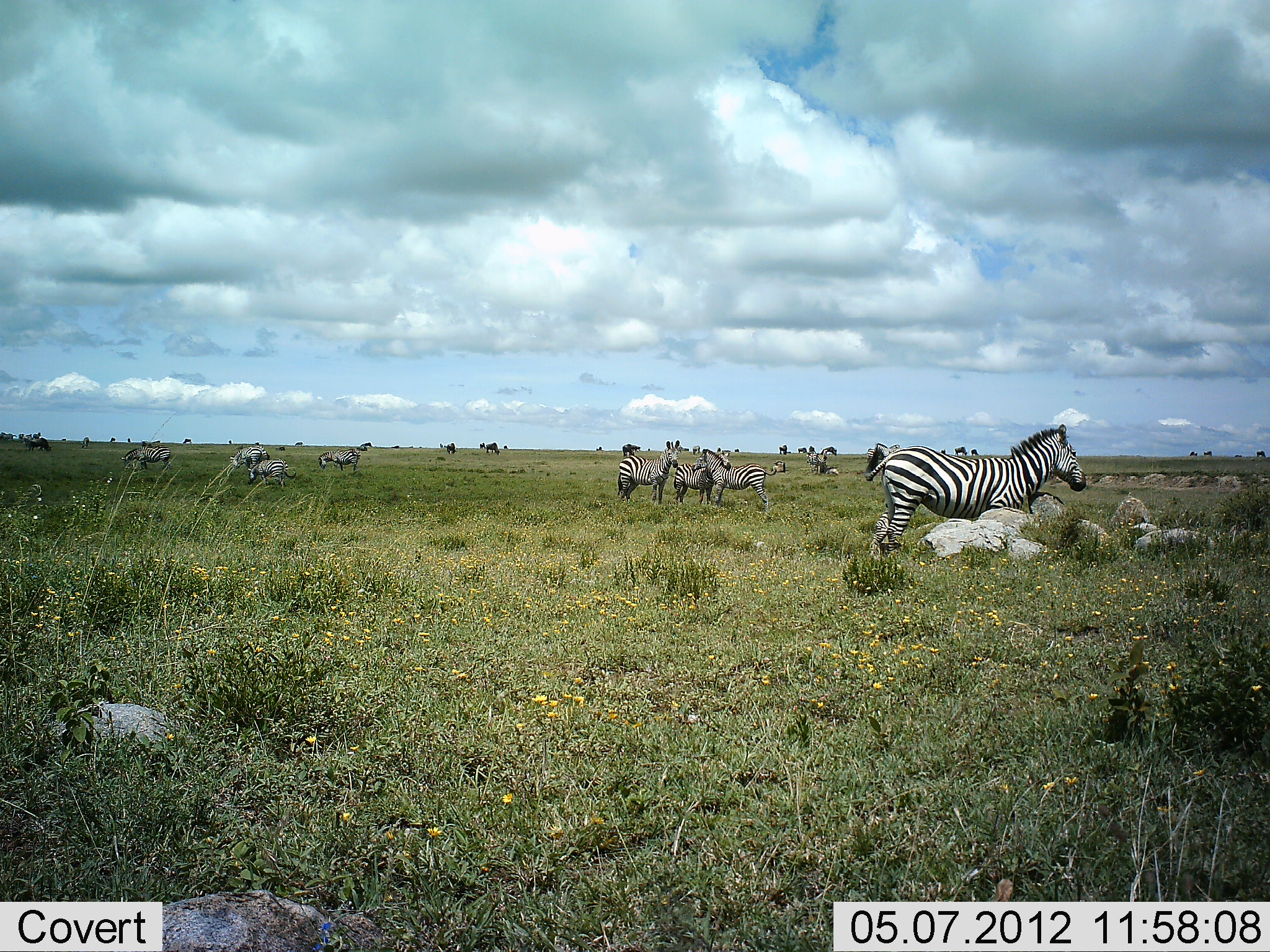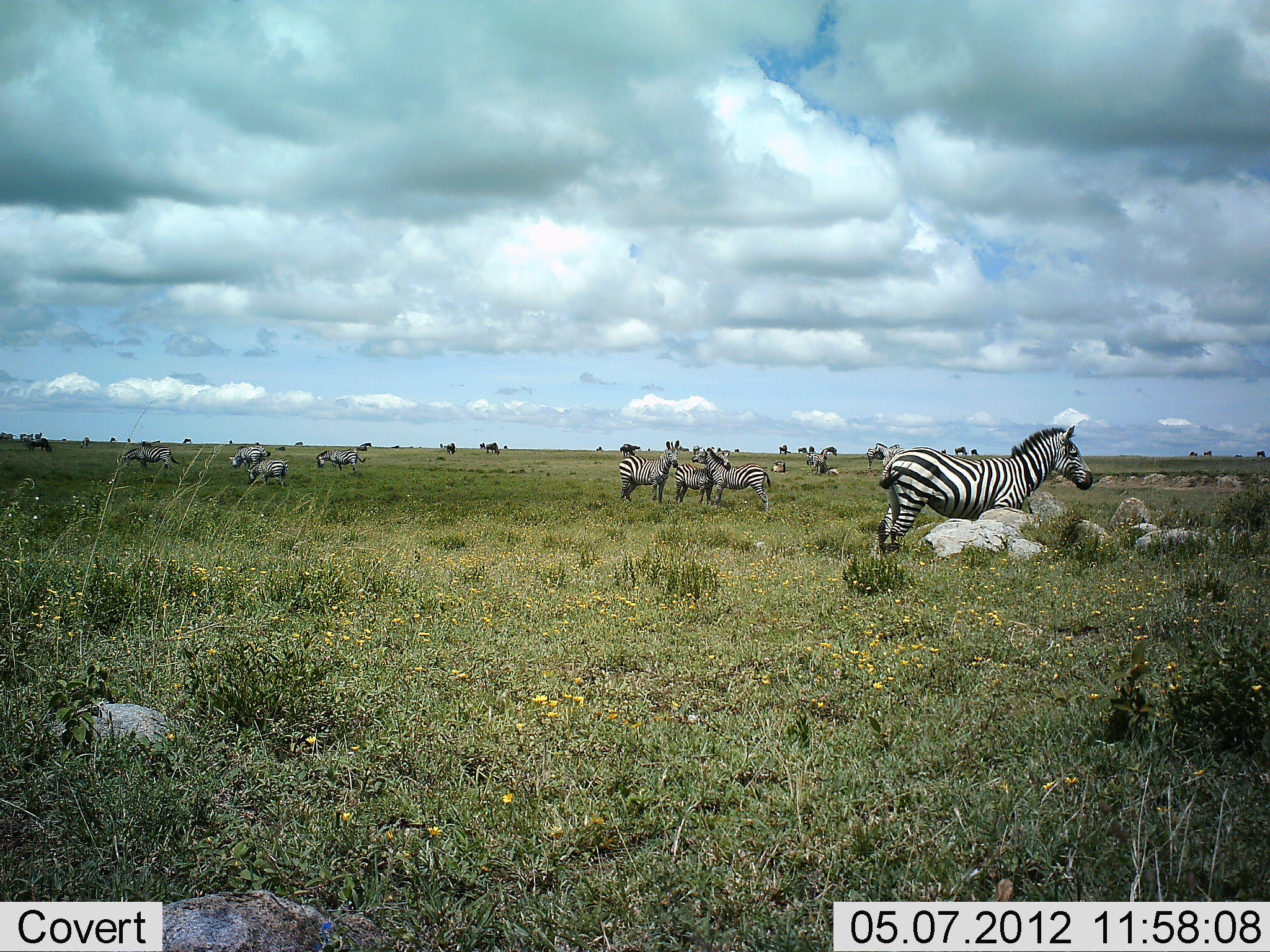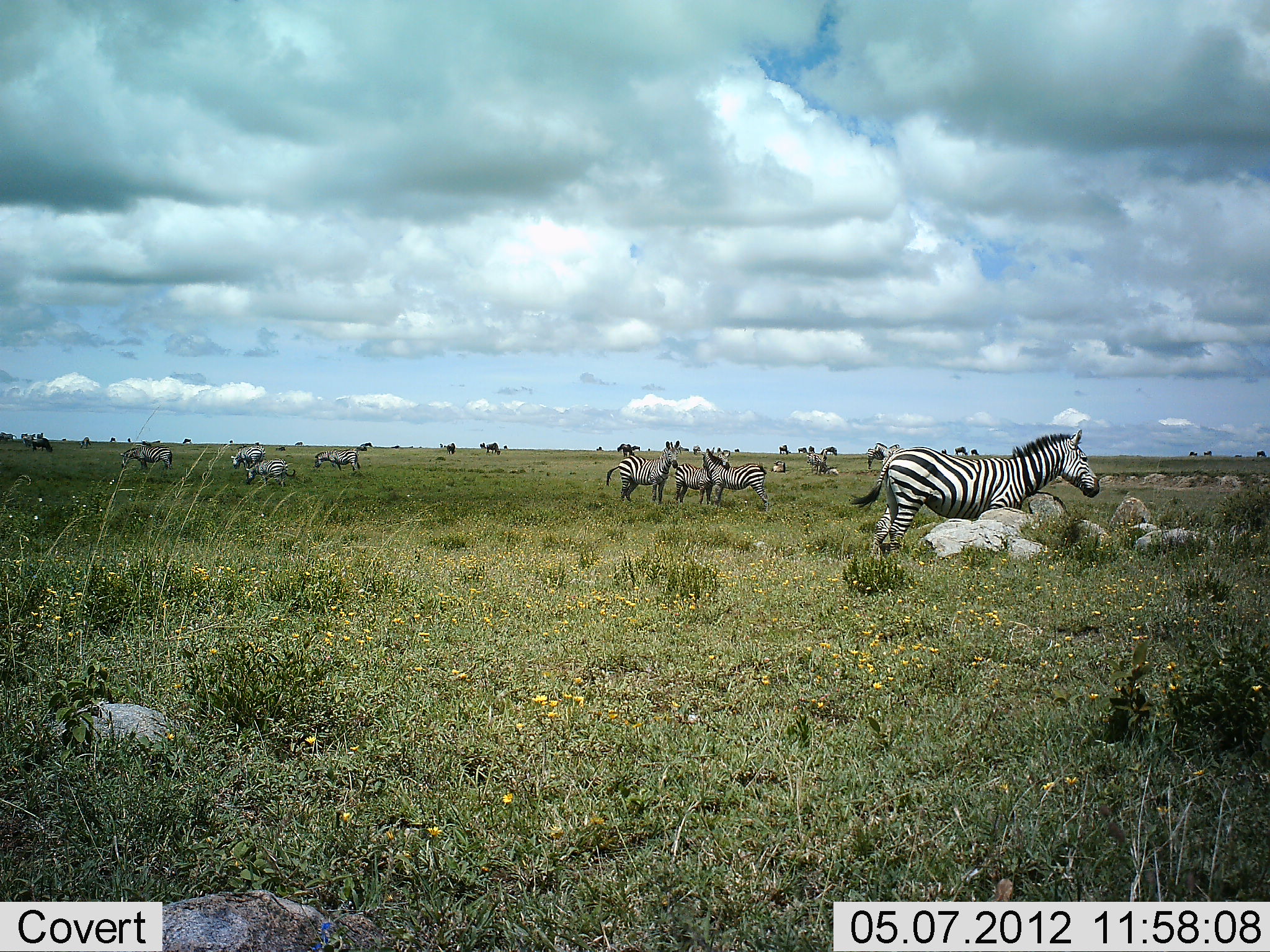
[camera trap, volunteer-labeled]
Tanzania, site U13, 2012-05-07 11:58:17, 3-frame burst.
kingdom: Animalia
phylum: Chordata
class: Mammalia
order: Perissodactyla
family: Equidae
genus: Equus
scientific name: Equus quagga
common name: plains zebra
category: zebra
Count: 11-50.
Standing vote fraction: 91%.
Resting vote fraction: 9%.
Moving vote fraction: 0%.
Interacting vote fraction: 27%.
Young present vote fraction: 9%.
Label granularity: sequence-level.